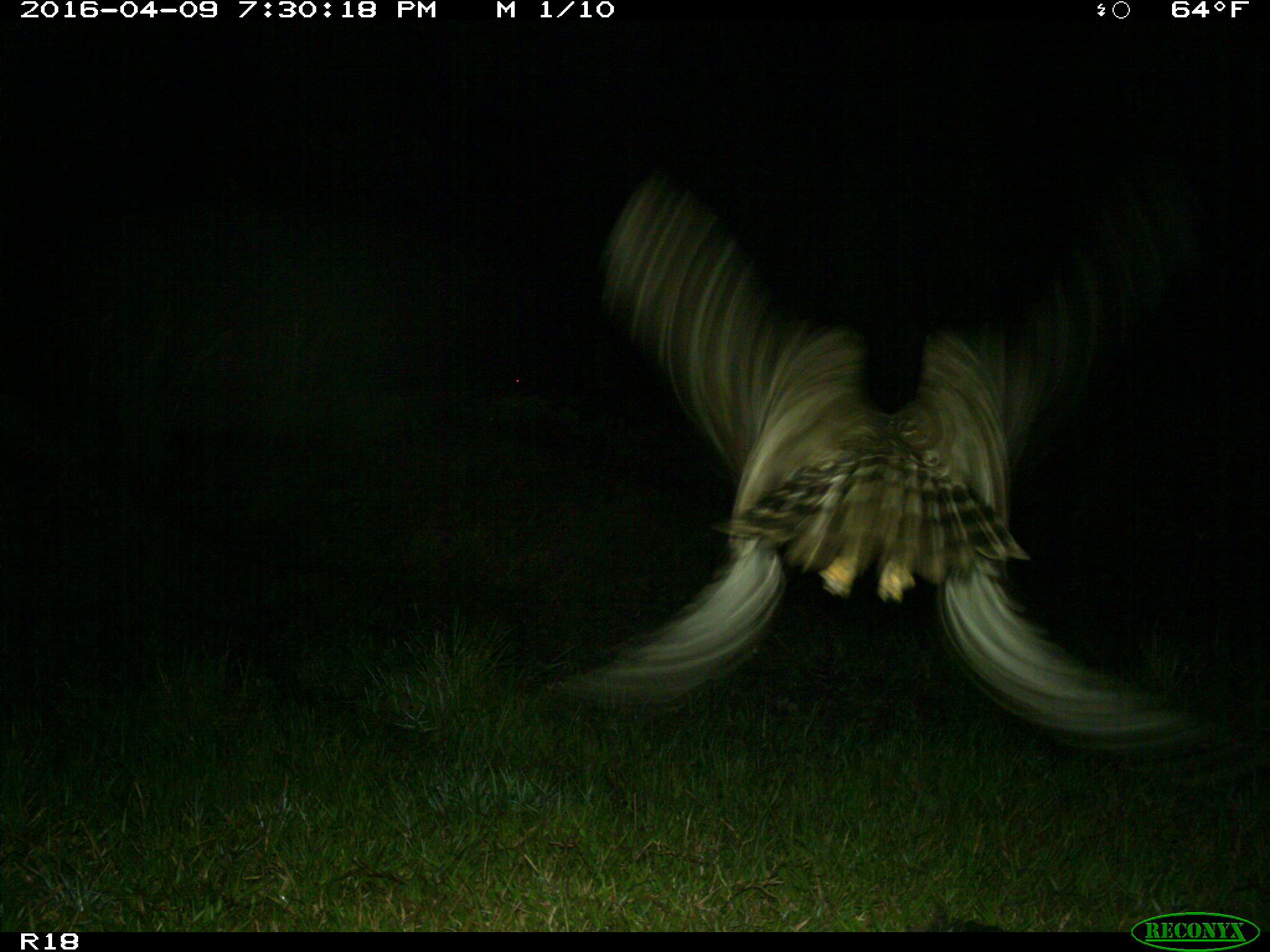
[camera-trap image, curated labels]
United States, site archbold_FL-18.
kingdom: Animalia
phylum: Chordata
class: Aves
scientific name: Aves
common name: birds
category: unidentified bird